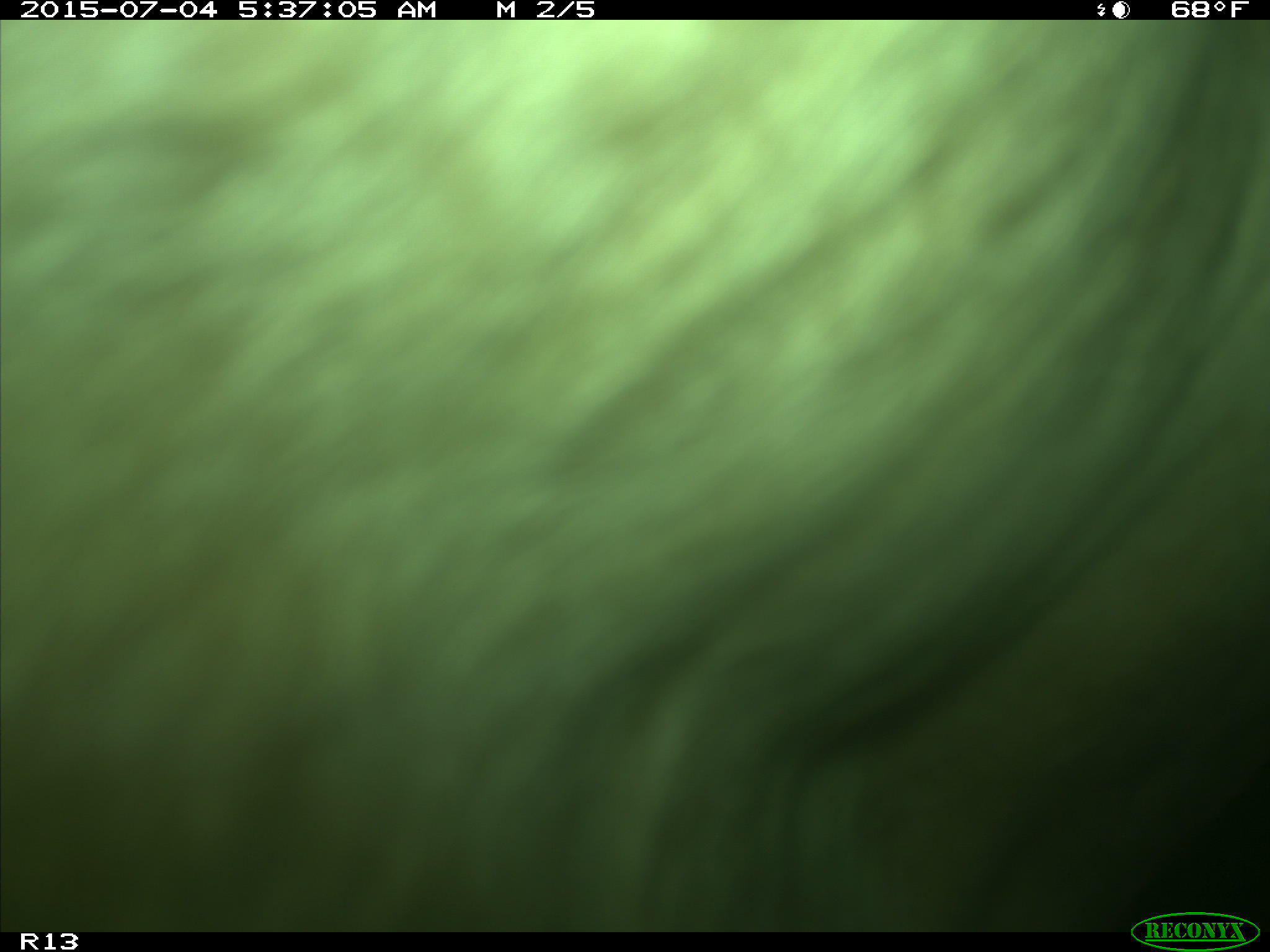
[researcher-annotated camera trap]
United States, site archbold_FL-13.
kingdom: Animalia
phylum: Chordata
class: Mammalia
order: Artiodactyla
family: Bovidae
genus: Bos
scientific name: Bos taurus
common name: domestic cow